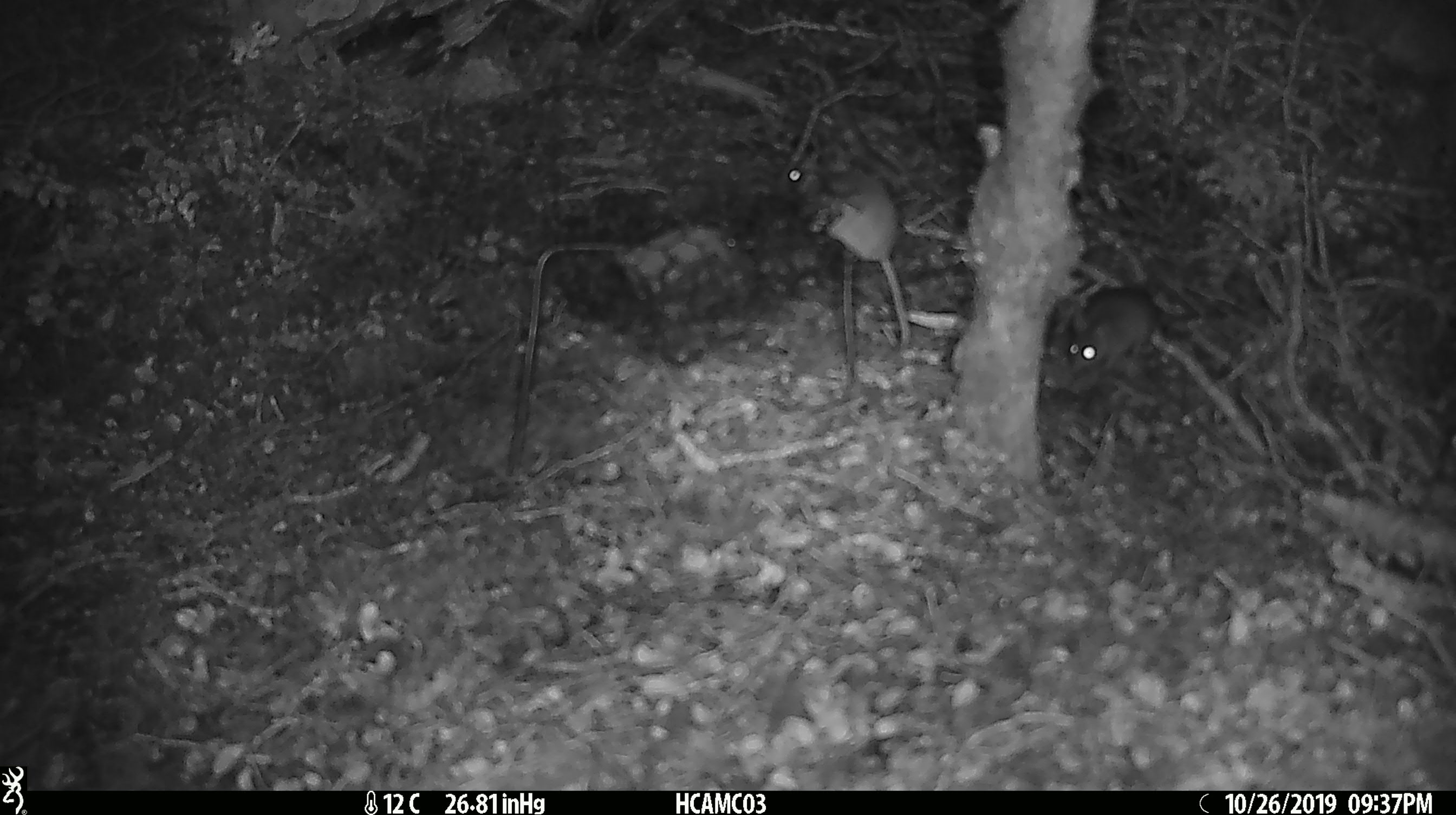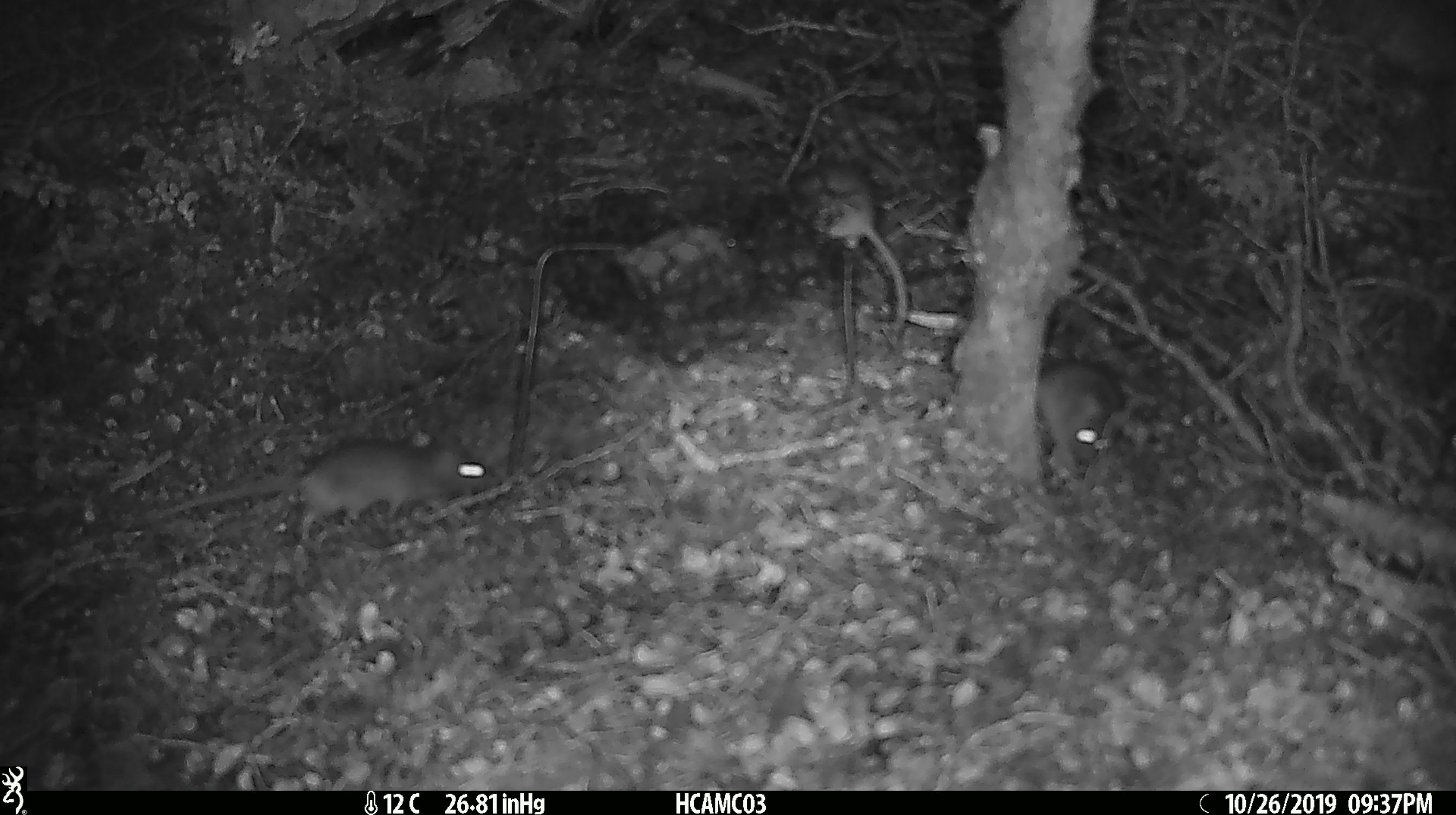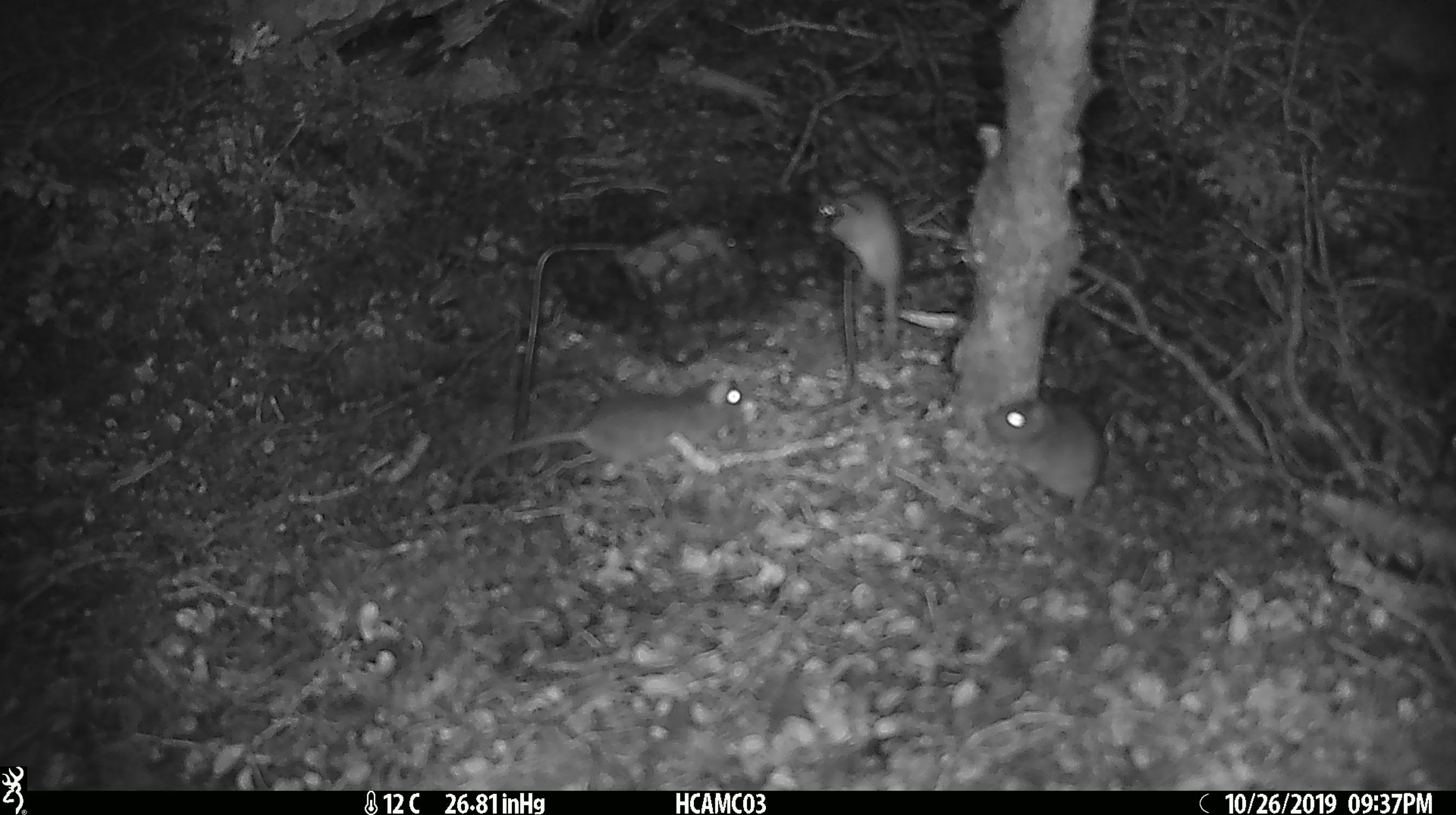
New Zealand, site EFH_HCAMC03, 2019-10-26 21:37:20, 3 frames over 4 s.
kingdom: Animalia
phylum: Chordata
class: Mammalia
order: Rodentia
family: Muridae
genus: Mus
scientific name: Mus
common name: mouse